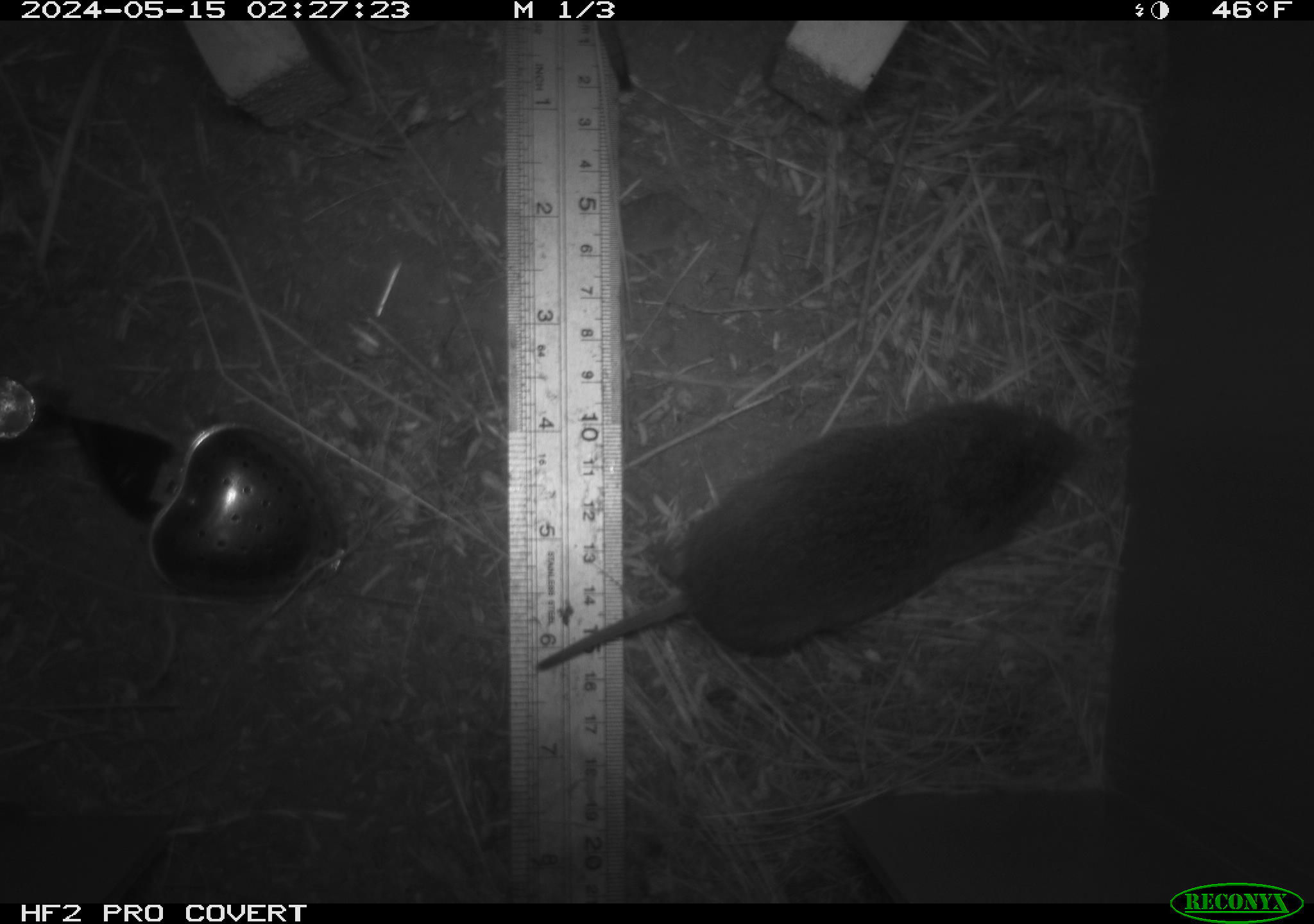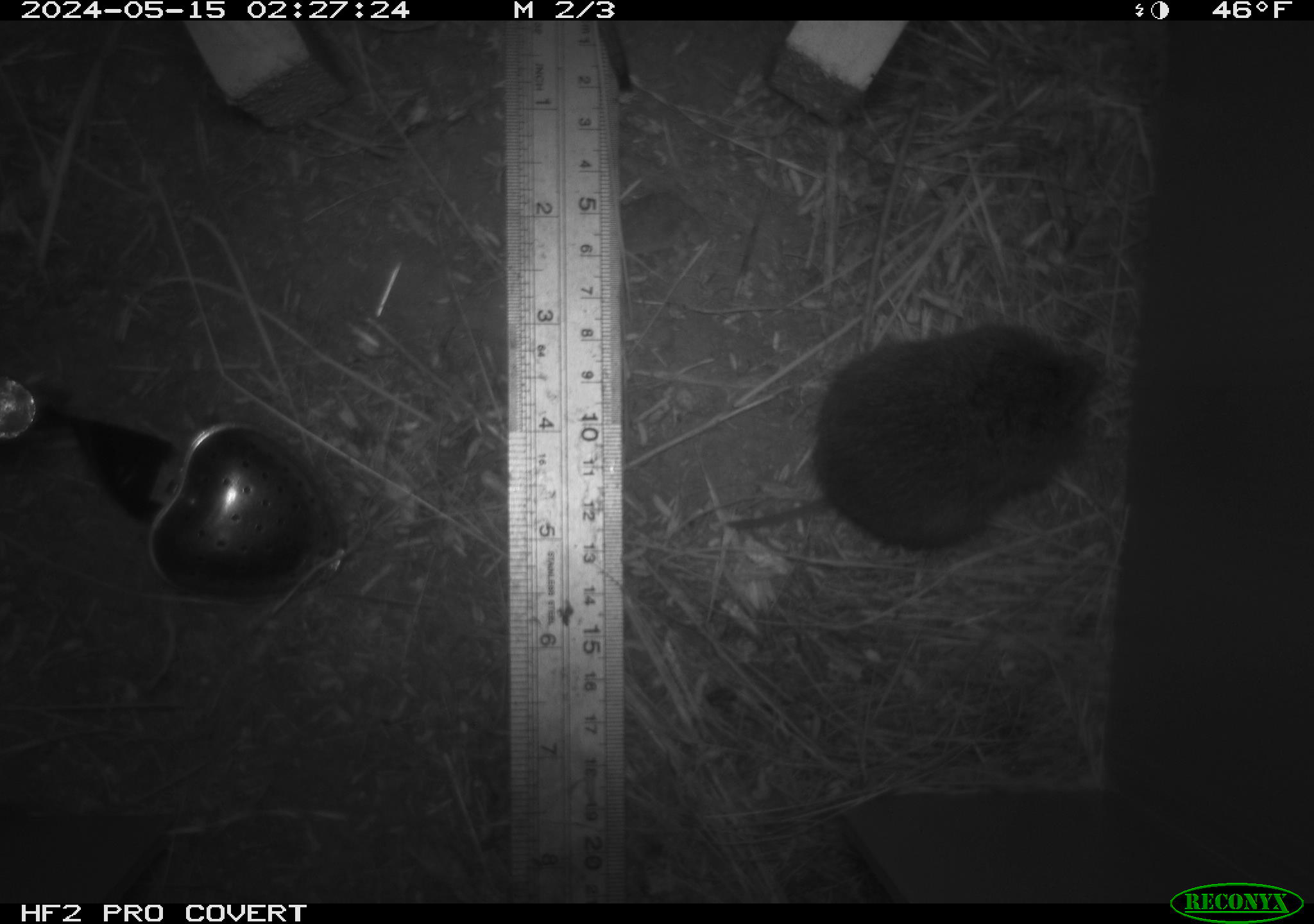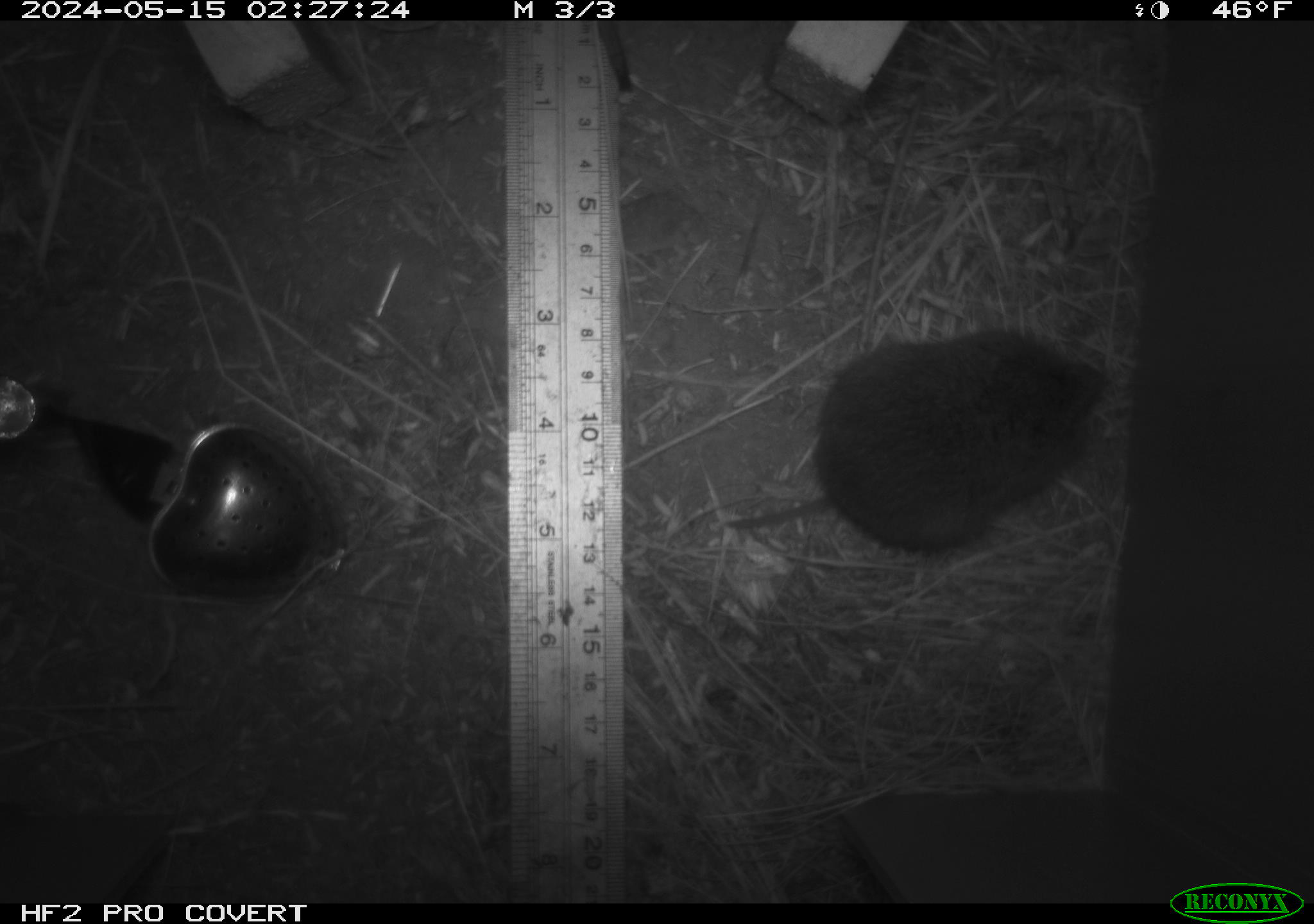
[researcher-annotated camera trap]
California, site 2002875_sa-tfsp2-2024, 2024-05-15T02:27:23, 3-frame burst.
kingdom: Animalia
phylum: Chordata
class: Mammalia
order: Rodentia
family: Cricetidae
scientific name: Arvicolinae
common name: voles, lemmings, and muskrats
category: arvicolinae subfamily